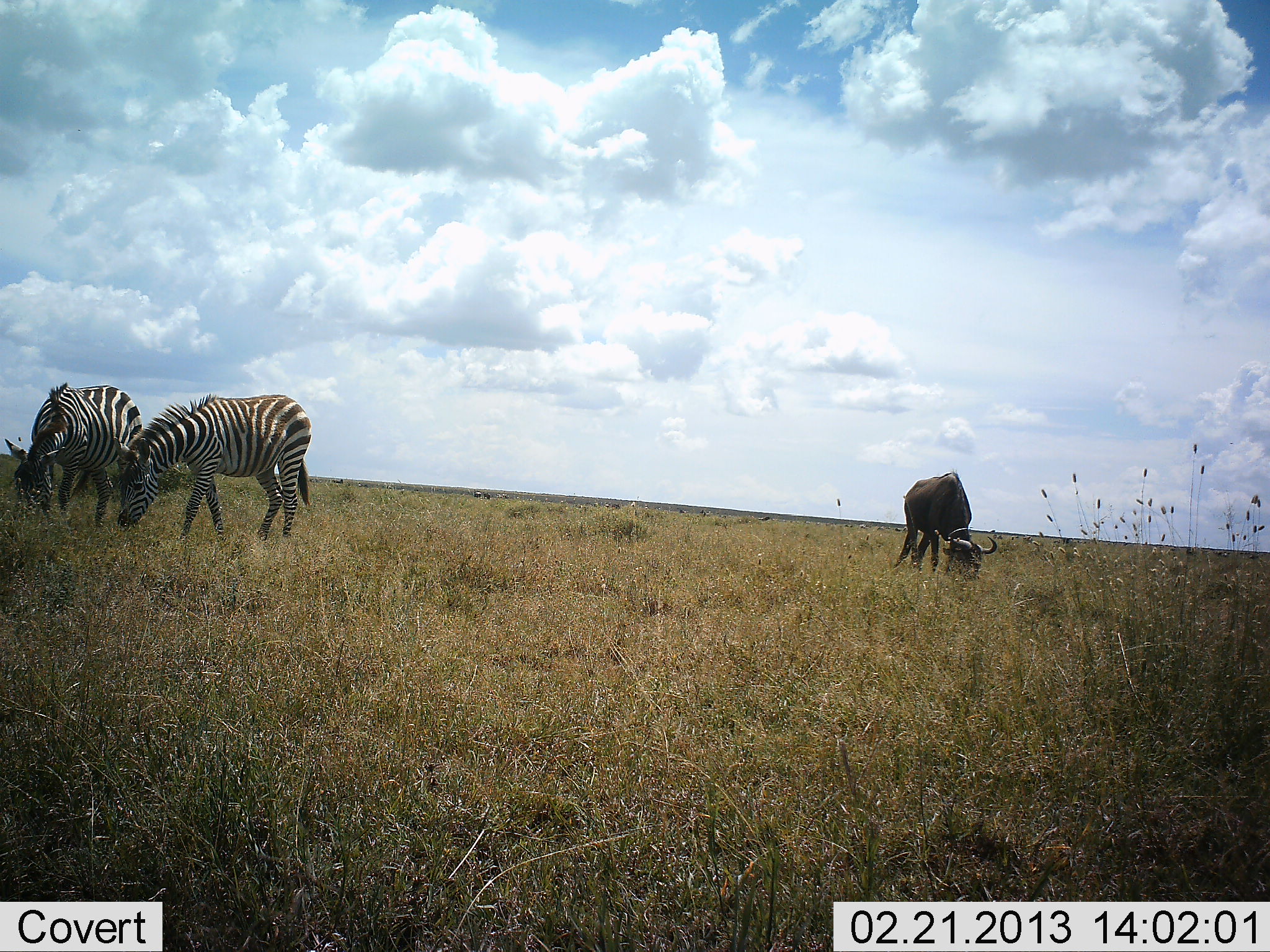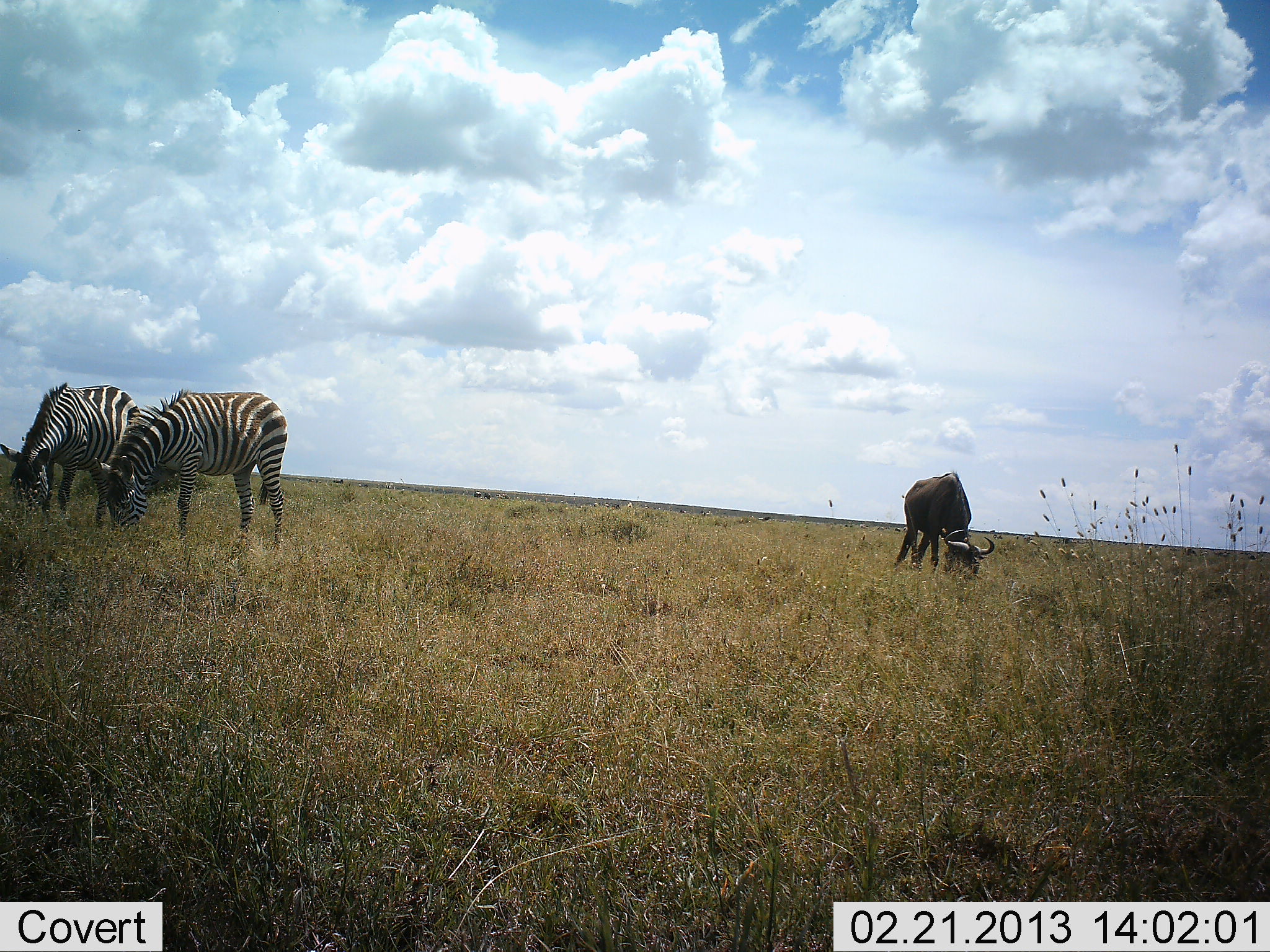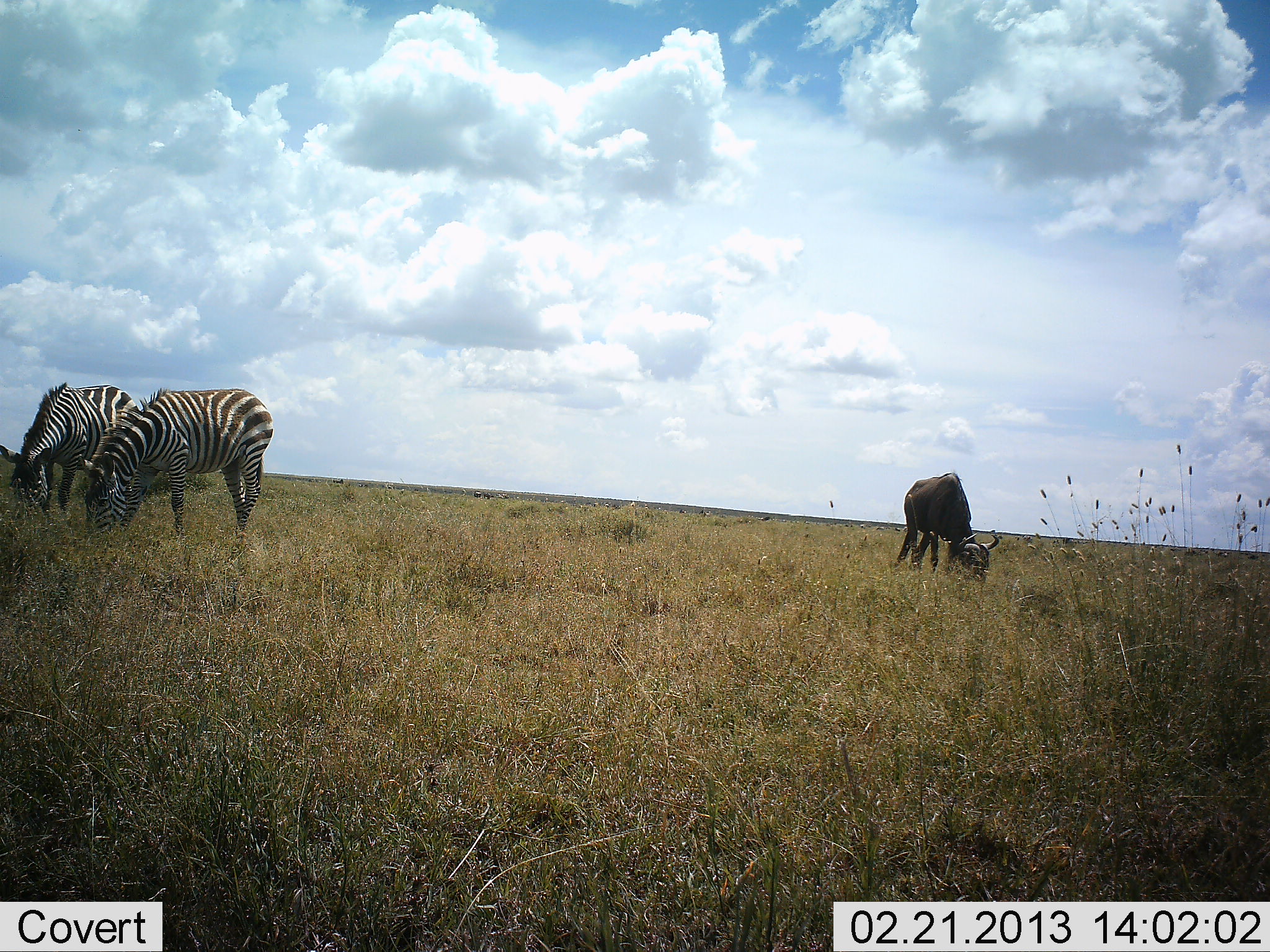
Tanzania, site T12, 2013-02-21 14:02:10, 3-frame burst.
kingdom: Animalia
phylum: Chordata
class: Mammalia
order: Artiodactyla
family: Bovidae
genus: Connochaetes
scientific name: Connochaetes taurinus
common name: blue wildebeest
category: wildebeest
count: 1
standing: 14%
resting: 0%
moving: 0%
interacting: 0%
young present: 0%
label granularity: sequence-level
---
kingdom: Animalia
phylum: Chordata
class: Mammalia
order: Perissodactyla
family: Equidae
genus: Equus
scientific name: Equus quagga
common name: plains zebra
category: zebra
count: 2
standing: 23%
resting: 0%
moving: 5%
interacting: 0%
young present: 0%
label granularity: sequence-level